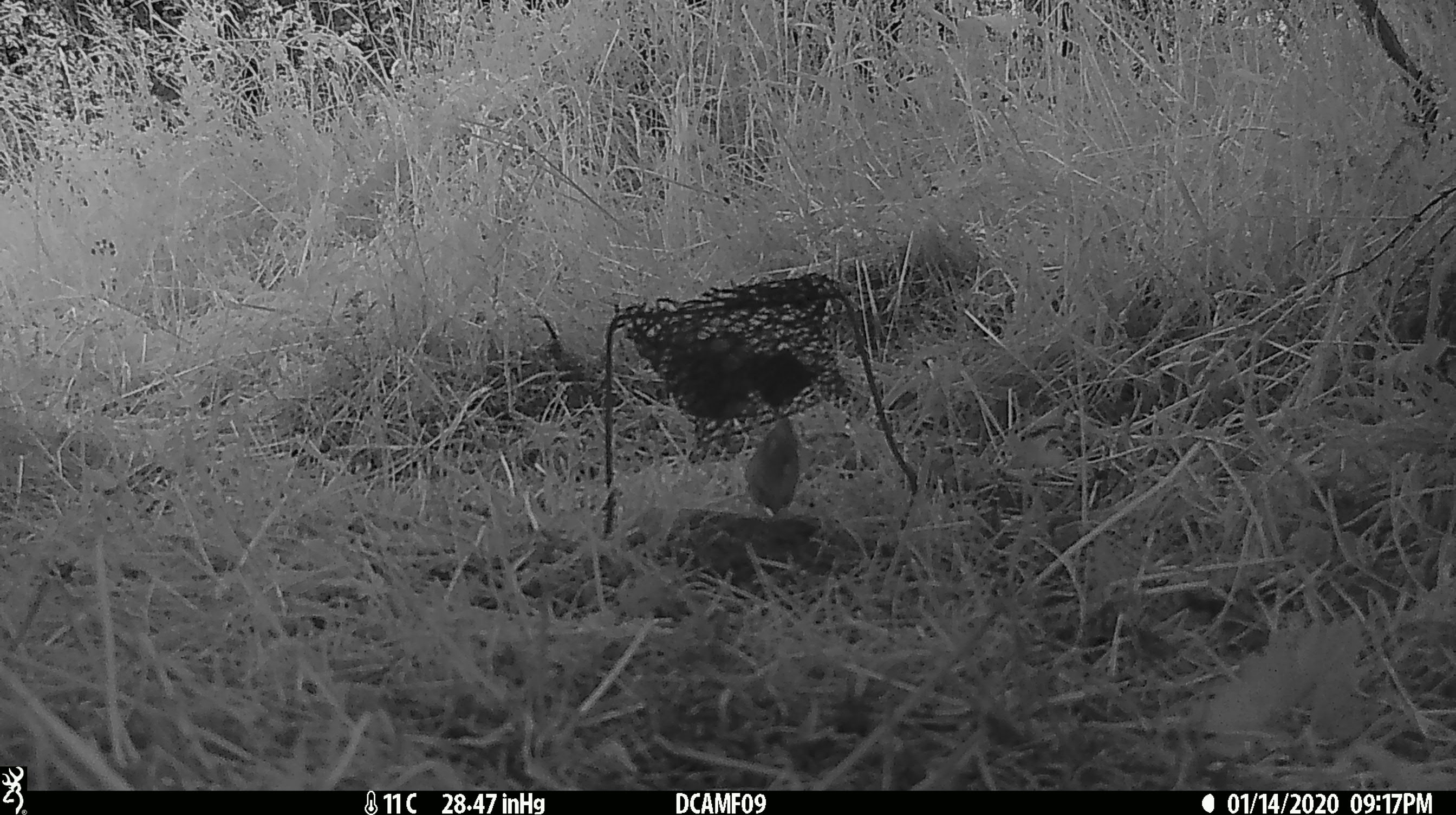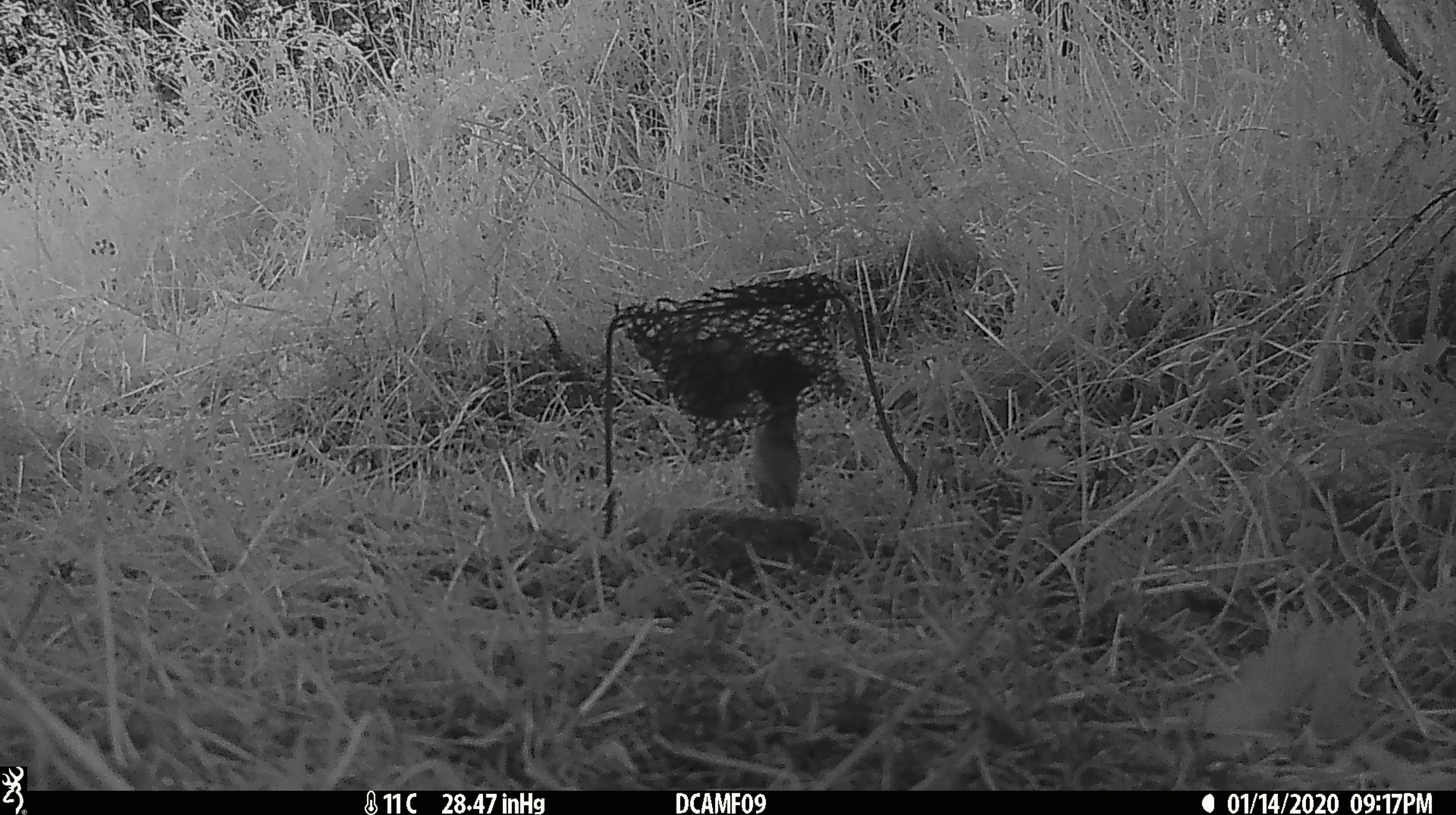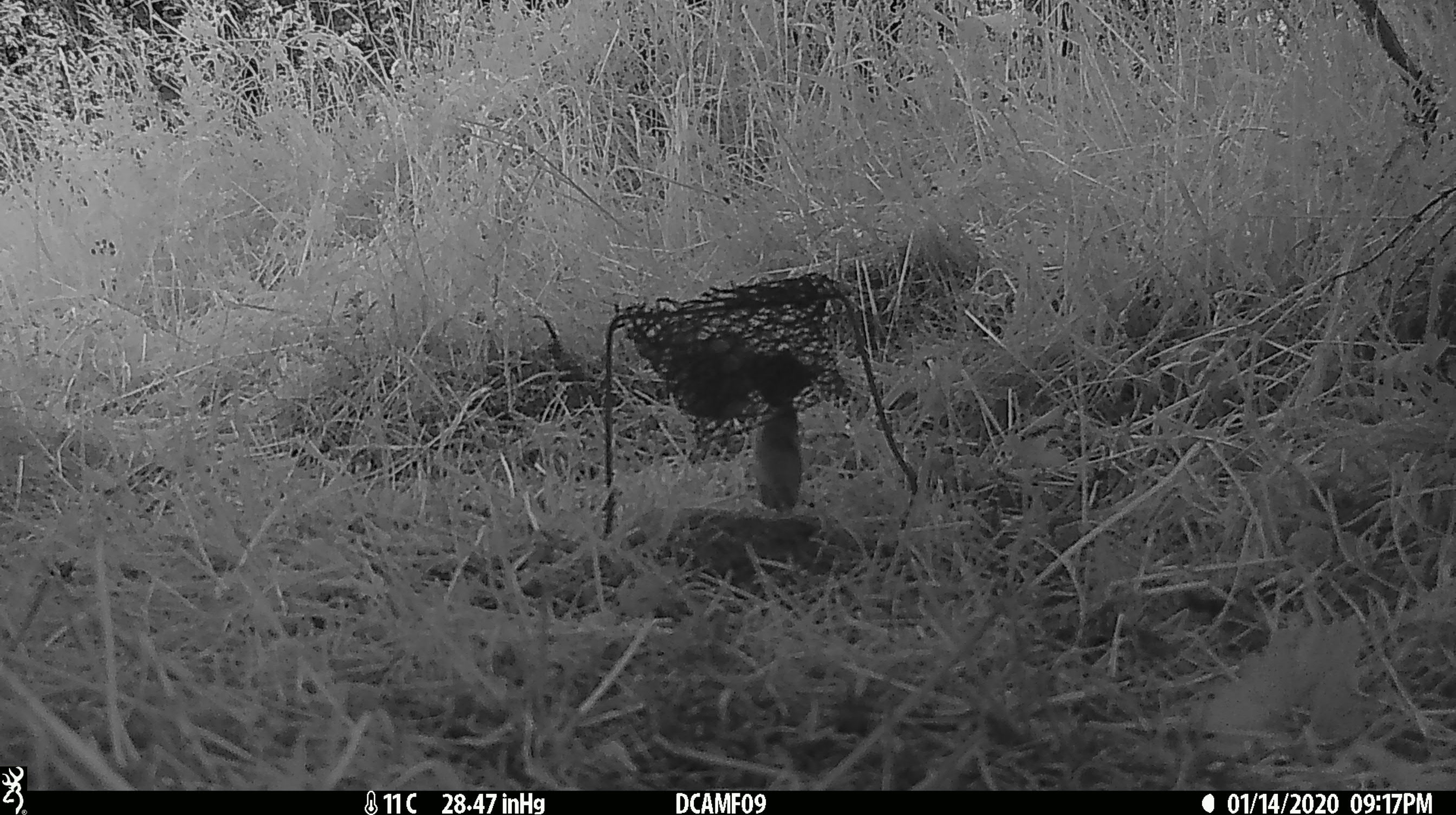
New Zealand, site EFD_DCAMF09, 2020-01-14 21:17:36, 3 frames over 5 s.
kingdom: Animalia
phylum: Chordata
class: Mammalia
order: Rodentia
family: Muridae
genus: Mus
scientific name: Mus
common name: mouse